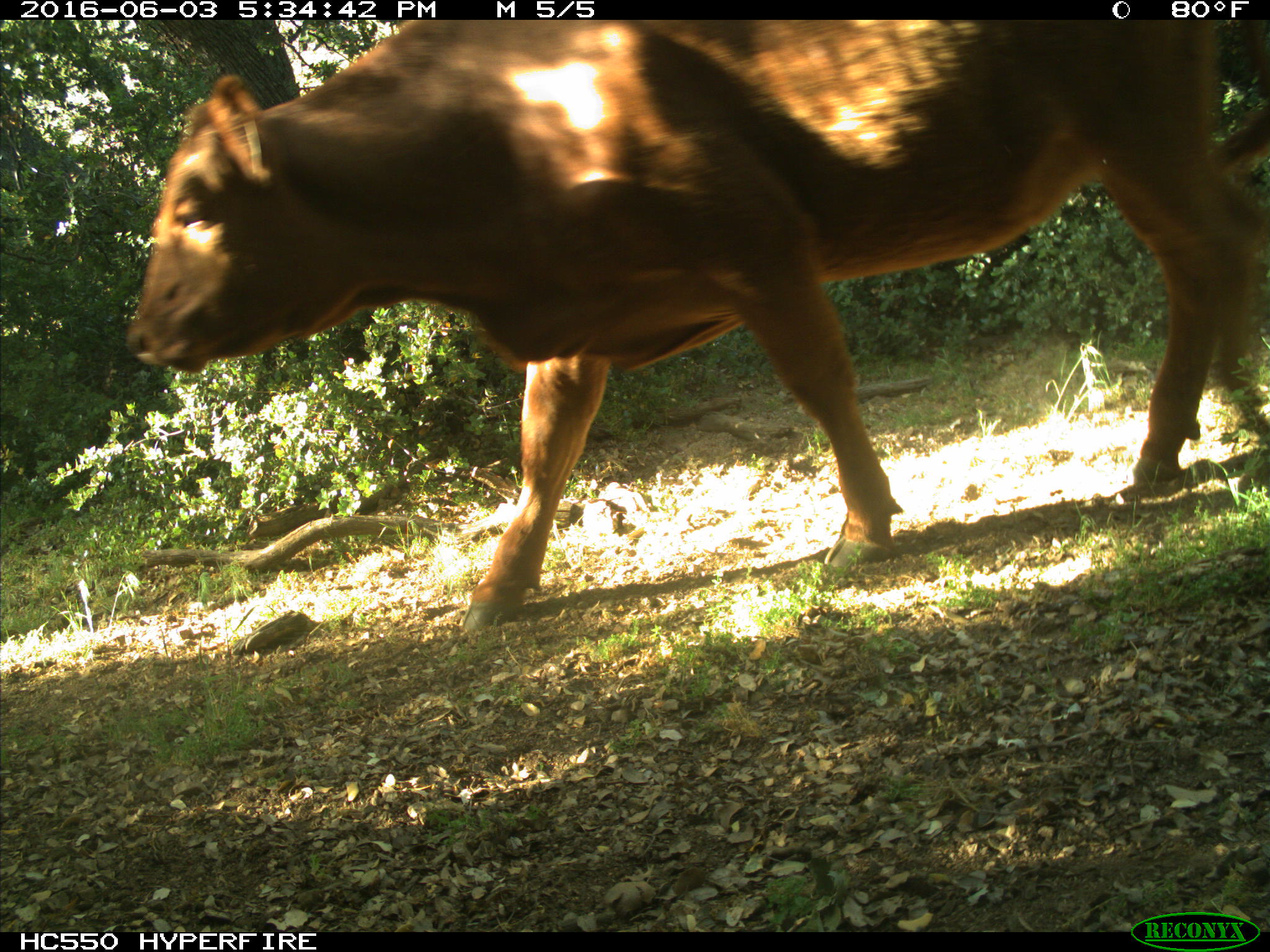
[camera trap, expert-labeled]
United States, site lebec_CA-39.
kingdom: Animalia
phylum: Chordata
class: Mammalia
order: Artiodactyla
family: Bovidae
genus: Bos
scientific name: Bos taurus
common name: domestic cow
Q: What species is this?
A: Bos taurus (domestic cow).